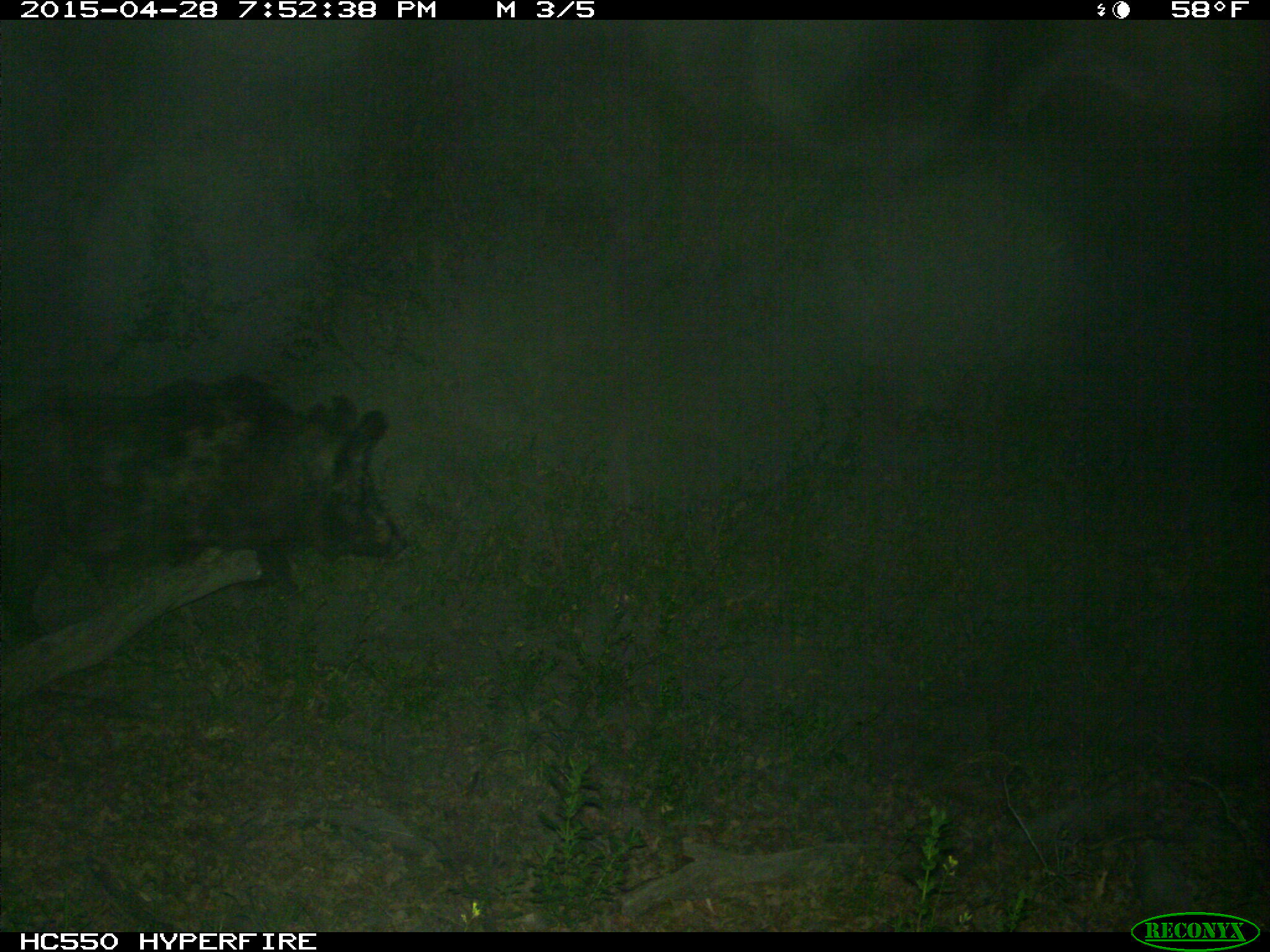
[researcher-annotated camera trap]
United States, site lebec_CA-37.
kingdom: Animalia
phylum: Chordata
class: Mammalia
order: Artiodactyla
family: Suidae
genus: Sus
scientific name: Sus scrofa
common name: wild boar